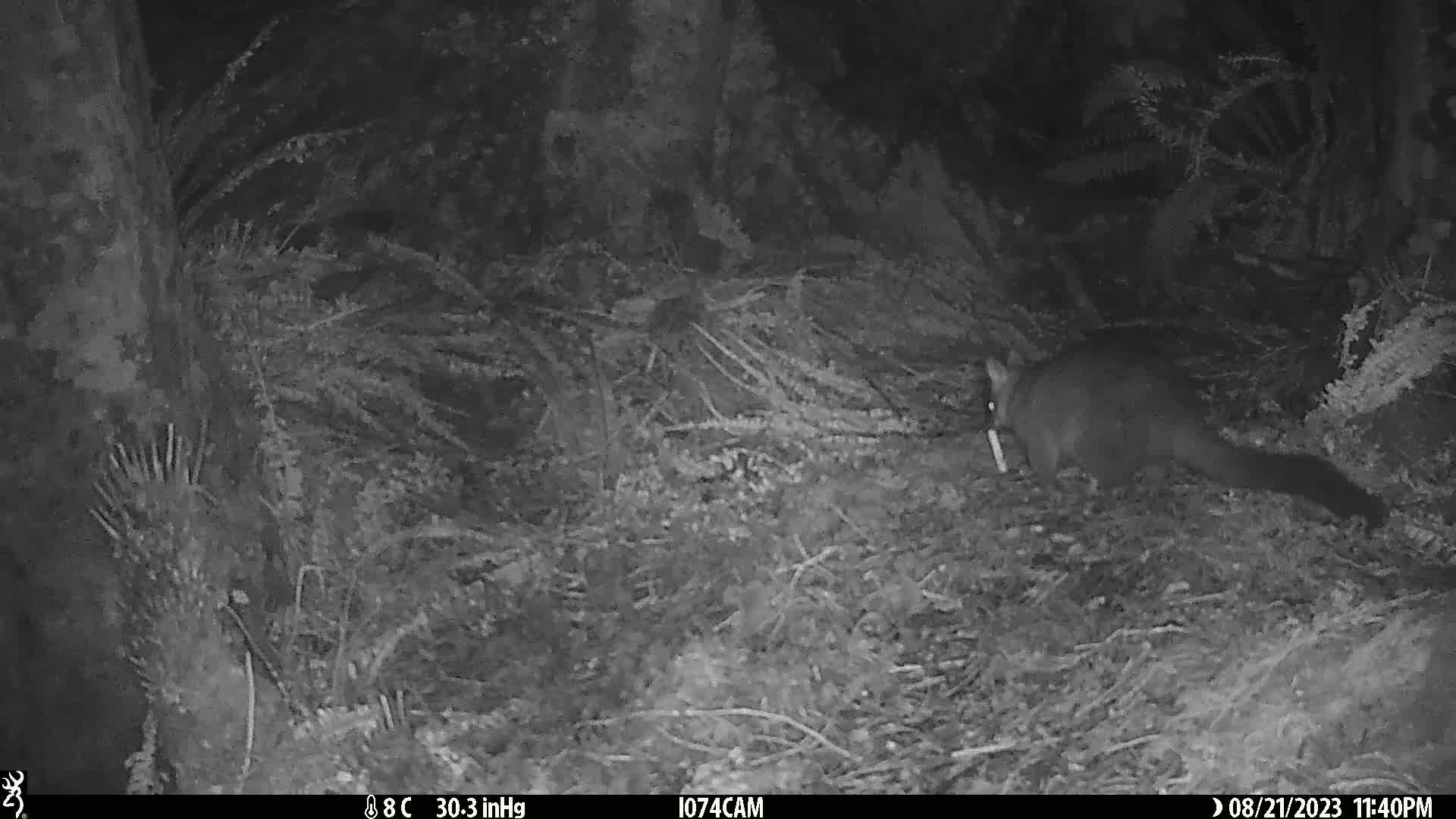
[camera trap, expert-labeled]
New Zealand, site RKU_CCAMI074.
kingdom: Animalia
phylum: Chordata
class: Mammalia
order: Diprotodontia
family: Phalangeridae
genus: Trichosurus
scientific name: Trichosurus vulpecula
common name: common brushtail possum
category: possum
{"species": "possum (common brushtail possum) (Trichosurus vulpecula)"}